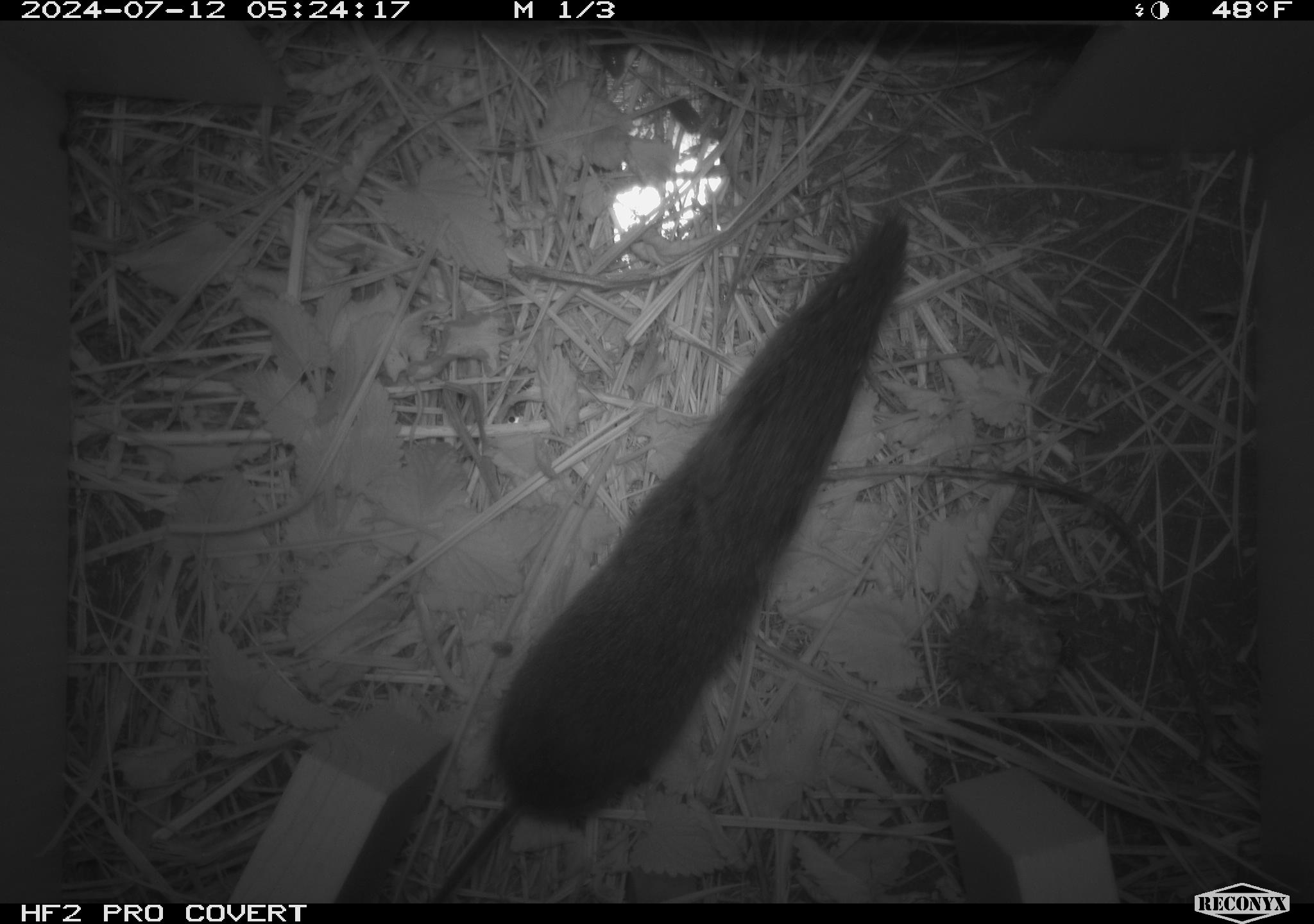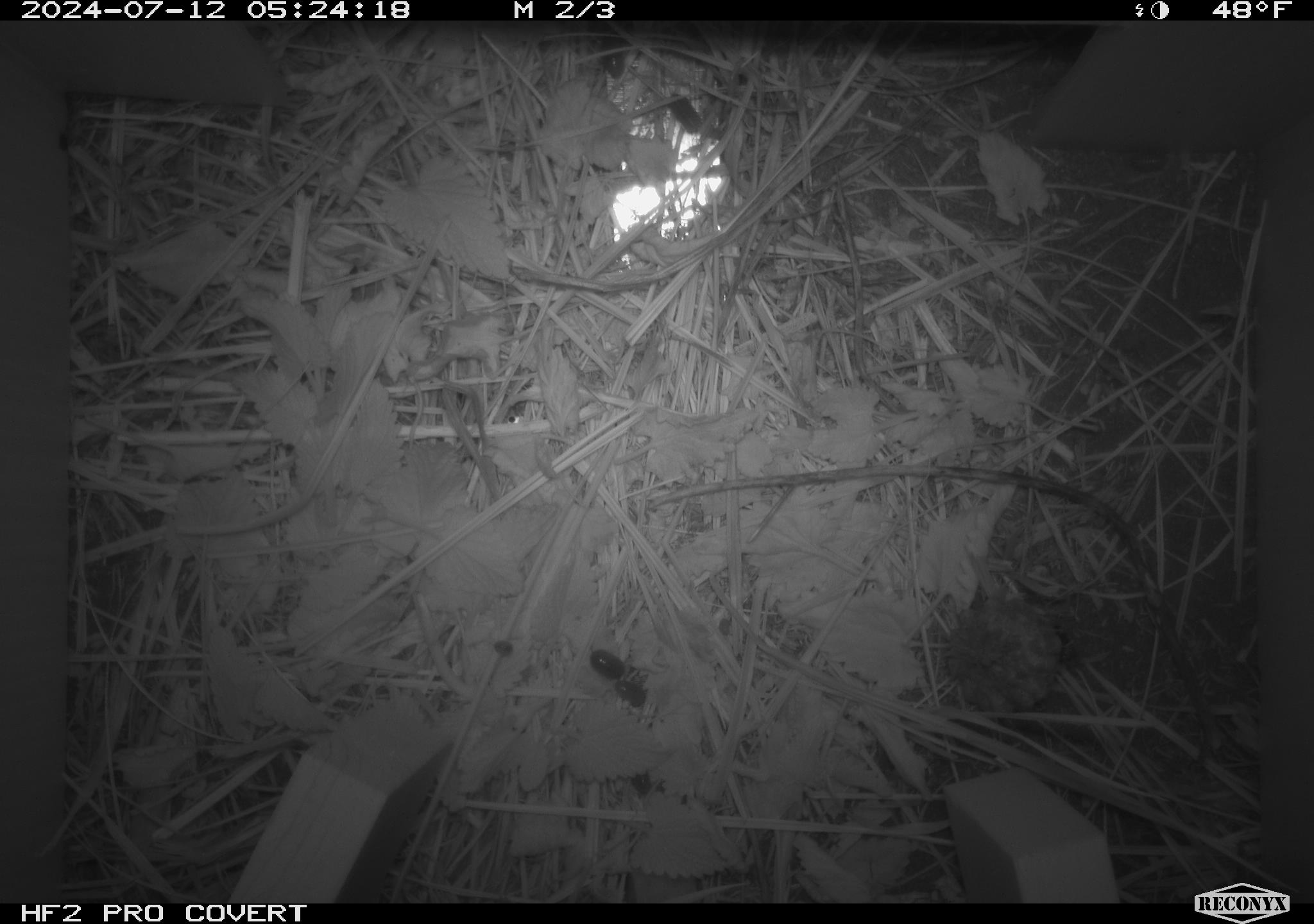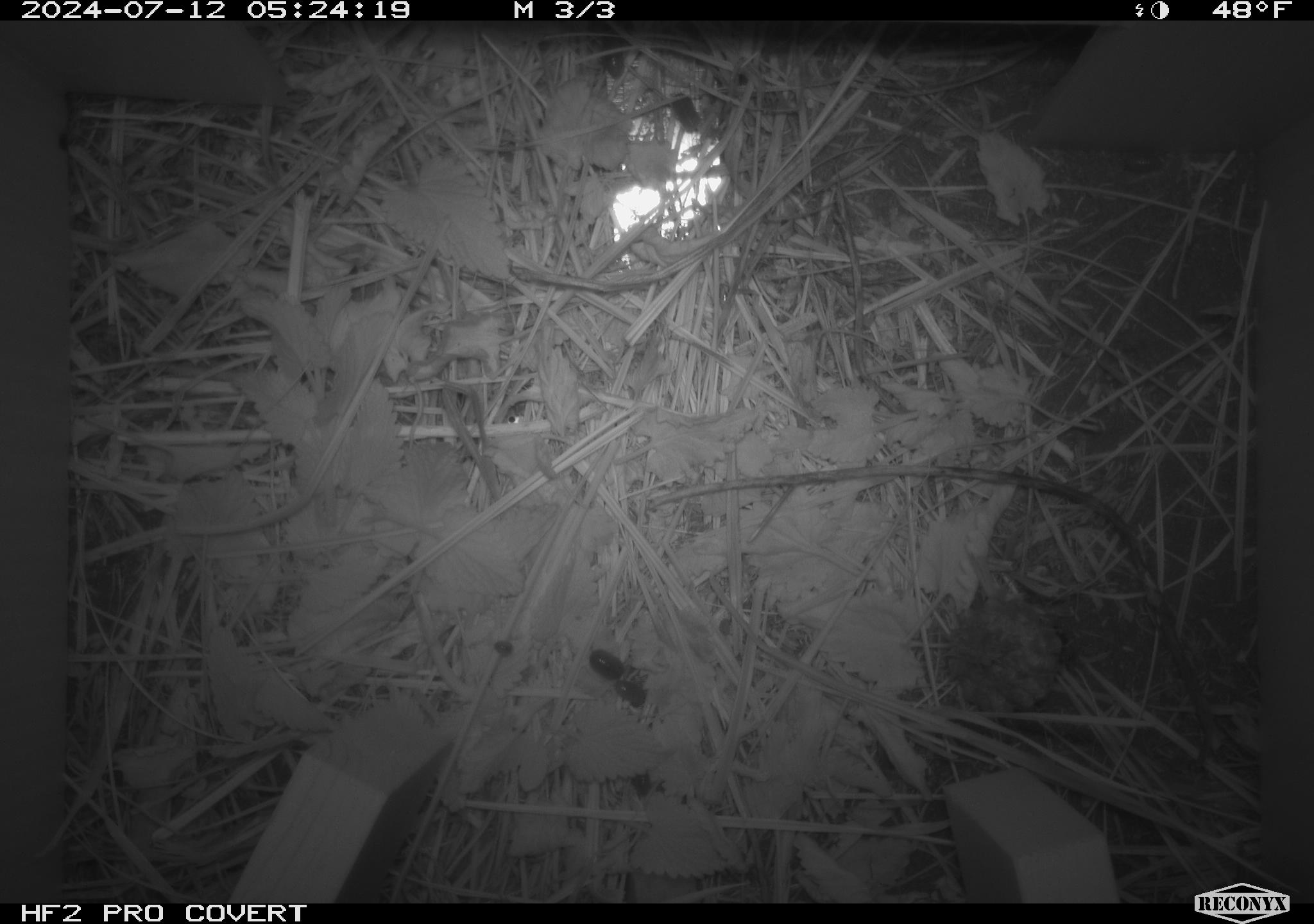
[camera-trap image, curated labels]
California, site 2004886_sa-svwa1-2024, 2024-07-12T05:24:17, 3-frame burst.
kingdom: Animalia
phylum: Chordata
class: Mammalia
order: Rodentia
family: Cricetidae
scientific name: Arvicolinae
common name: voles, lemmings, and muskrats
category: arvicolinae subfamily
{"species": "arvicolinae subfamily (voles, lemmings, and muskrats) (Arvicolinae)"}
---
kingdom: Animalia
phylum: Arthropoda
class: Malacostraca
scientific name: Malacostraca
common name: amphipods, crabs, isopods, krill, lobsters and shrimps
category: malacostracan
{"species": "malacostracan (amphipods, crabs, isopods, krill, lobsters and shrimps) (Malacostraca)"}